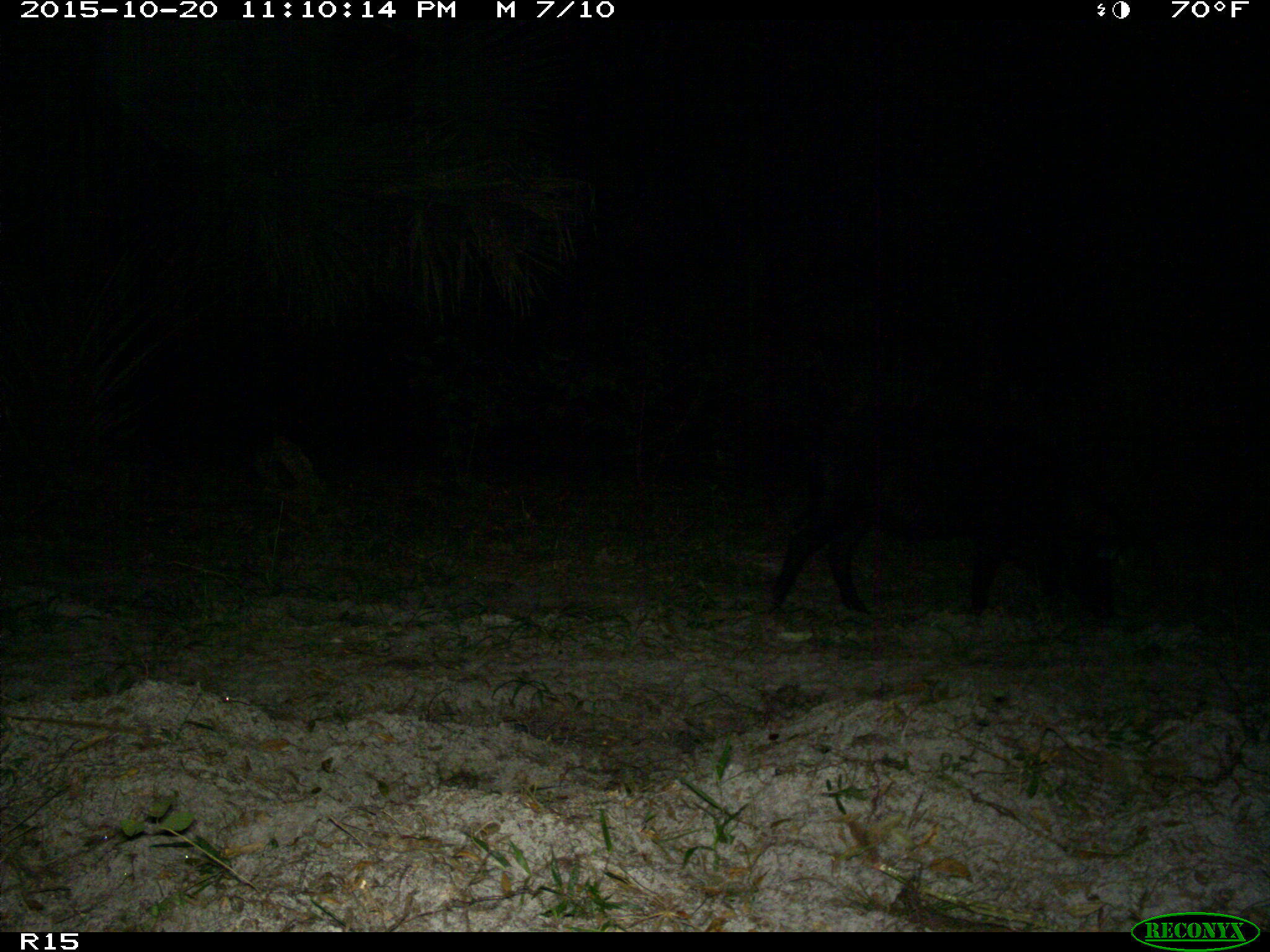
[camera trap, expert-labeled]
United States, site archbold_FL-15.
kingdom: Animalia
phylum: Chordata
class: Mammalia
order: Artiodactyla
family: Suidae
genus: Sus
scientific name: Sus scrofa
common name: wild boar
Sus scrofa (wild boar).